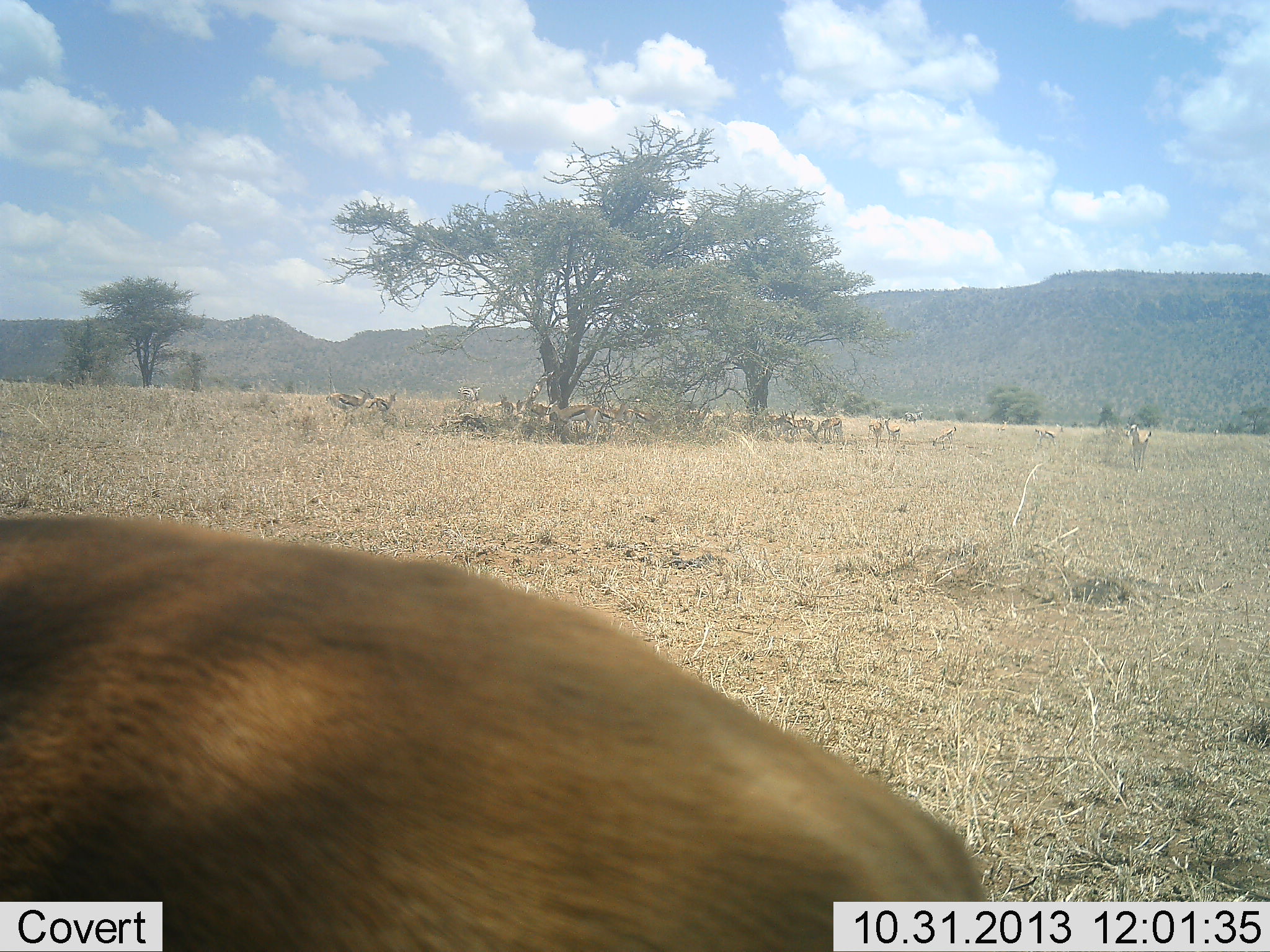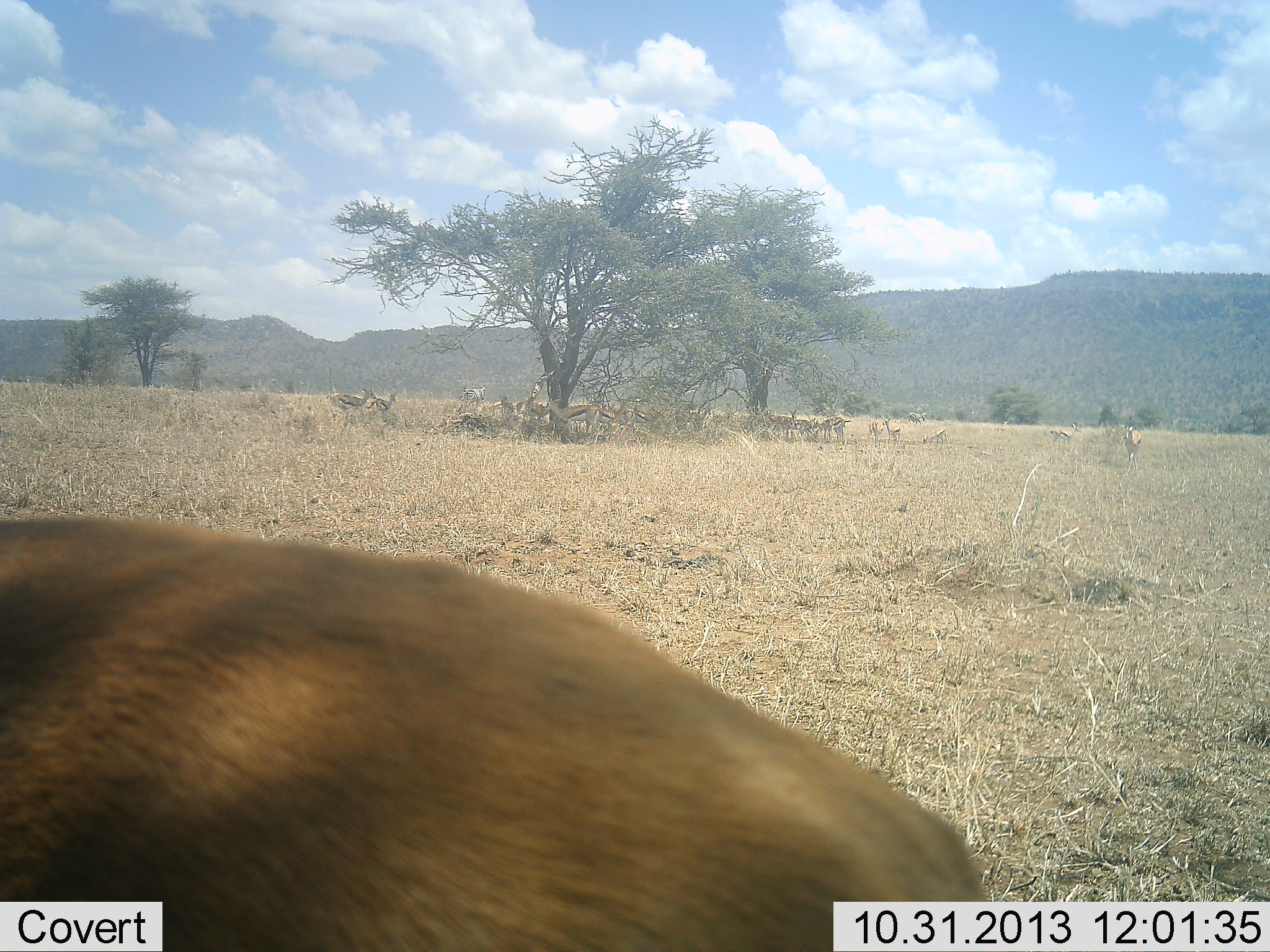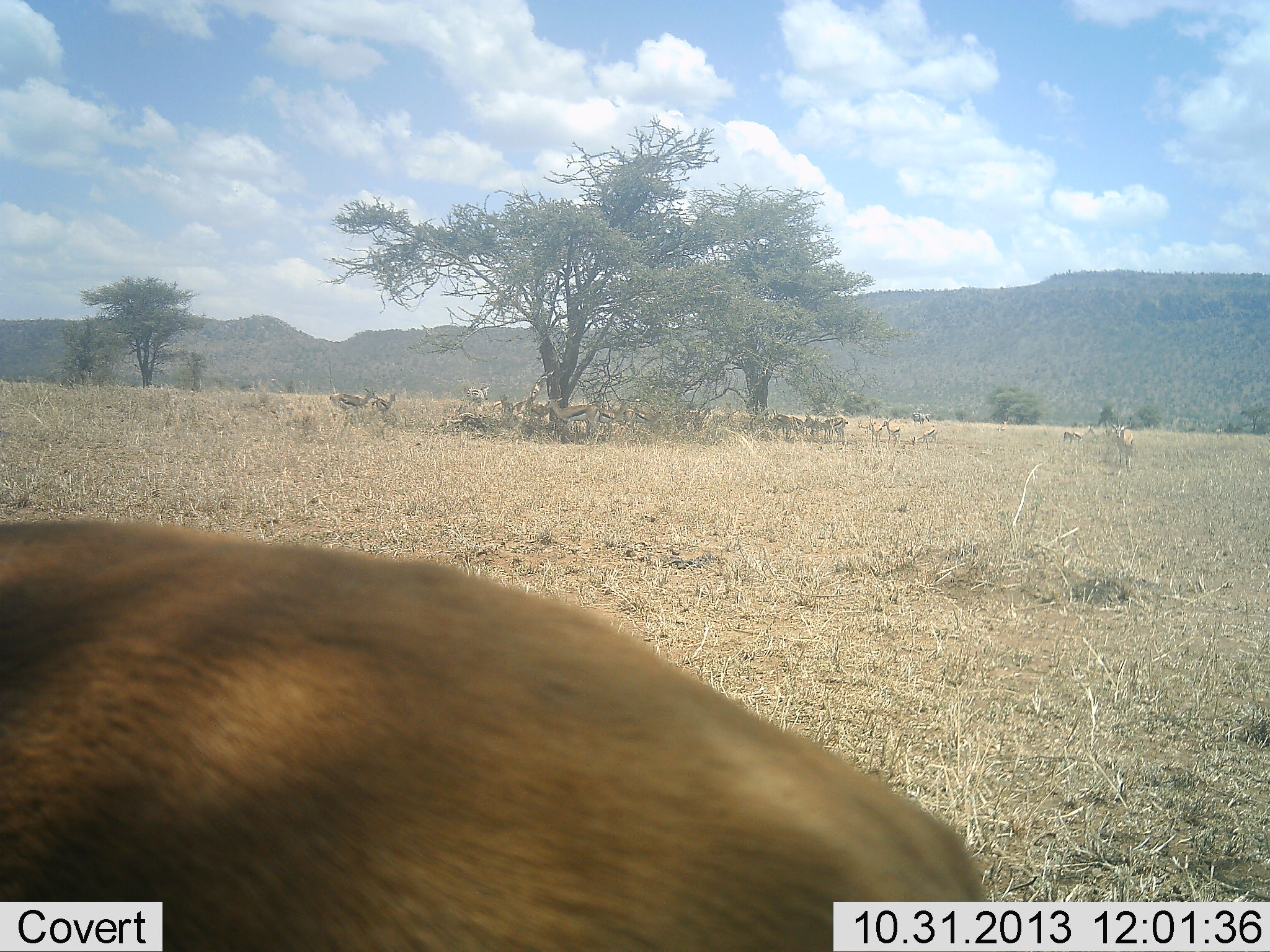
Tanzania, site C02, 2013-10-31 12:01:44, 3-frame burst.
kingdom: Animalia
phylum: Chordata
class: Mammalia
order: Artiodactyla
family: Bovidae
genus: Eudorcas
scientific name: Eudorcas thomsonii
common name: thomson's gazelle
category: gazellethomsons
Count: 11-50.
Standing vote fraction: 82%.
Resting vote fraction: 45%.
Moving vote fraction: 55%.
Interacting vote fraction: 0%.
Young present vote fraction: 0%.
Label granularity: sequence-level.